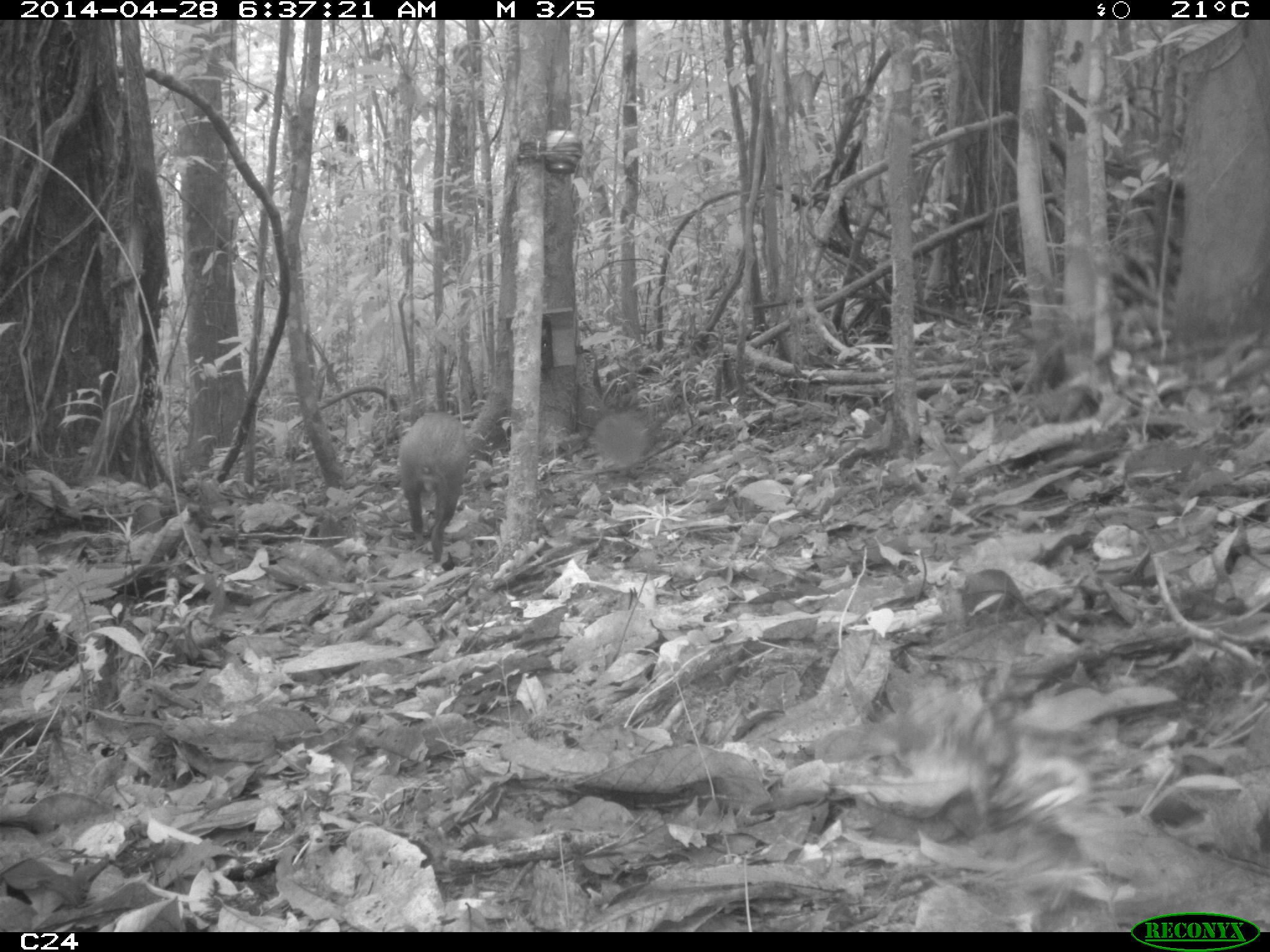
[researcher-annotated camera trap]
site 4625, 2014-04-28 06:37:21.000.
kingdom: Animalia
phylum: Chordata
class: Mammalia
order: Rodentia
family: Dasyproctidae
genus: Dasyprocta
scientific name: Dasyprocta leporina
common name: red-rumped agouti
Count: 1.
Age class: adult.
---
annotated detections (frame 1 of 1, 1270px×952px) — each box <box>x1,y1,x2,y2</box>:
dasyprocta leporina: <box>396,409,470,563</box>